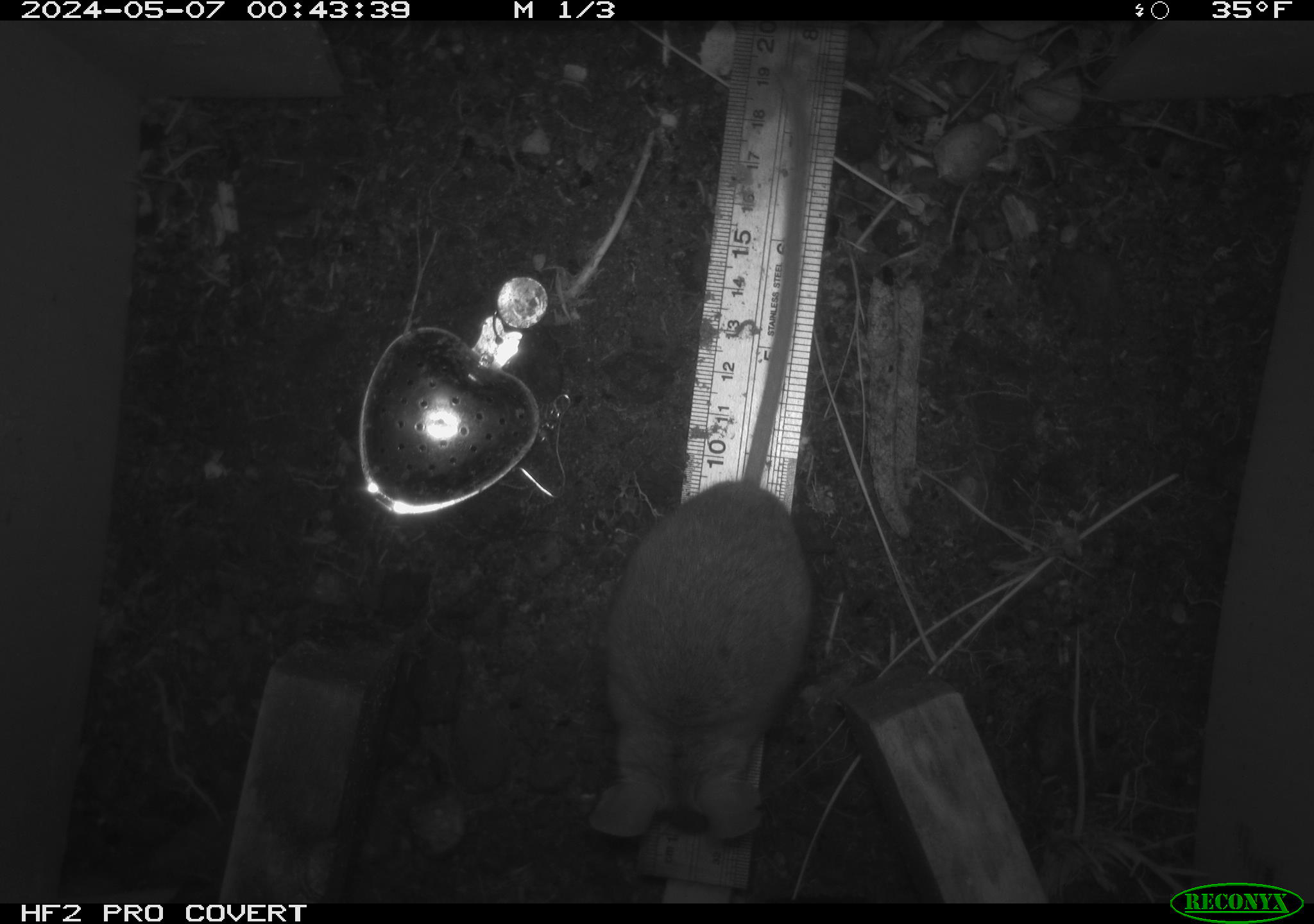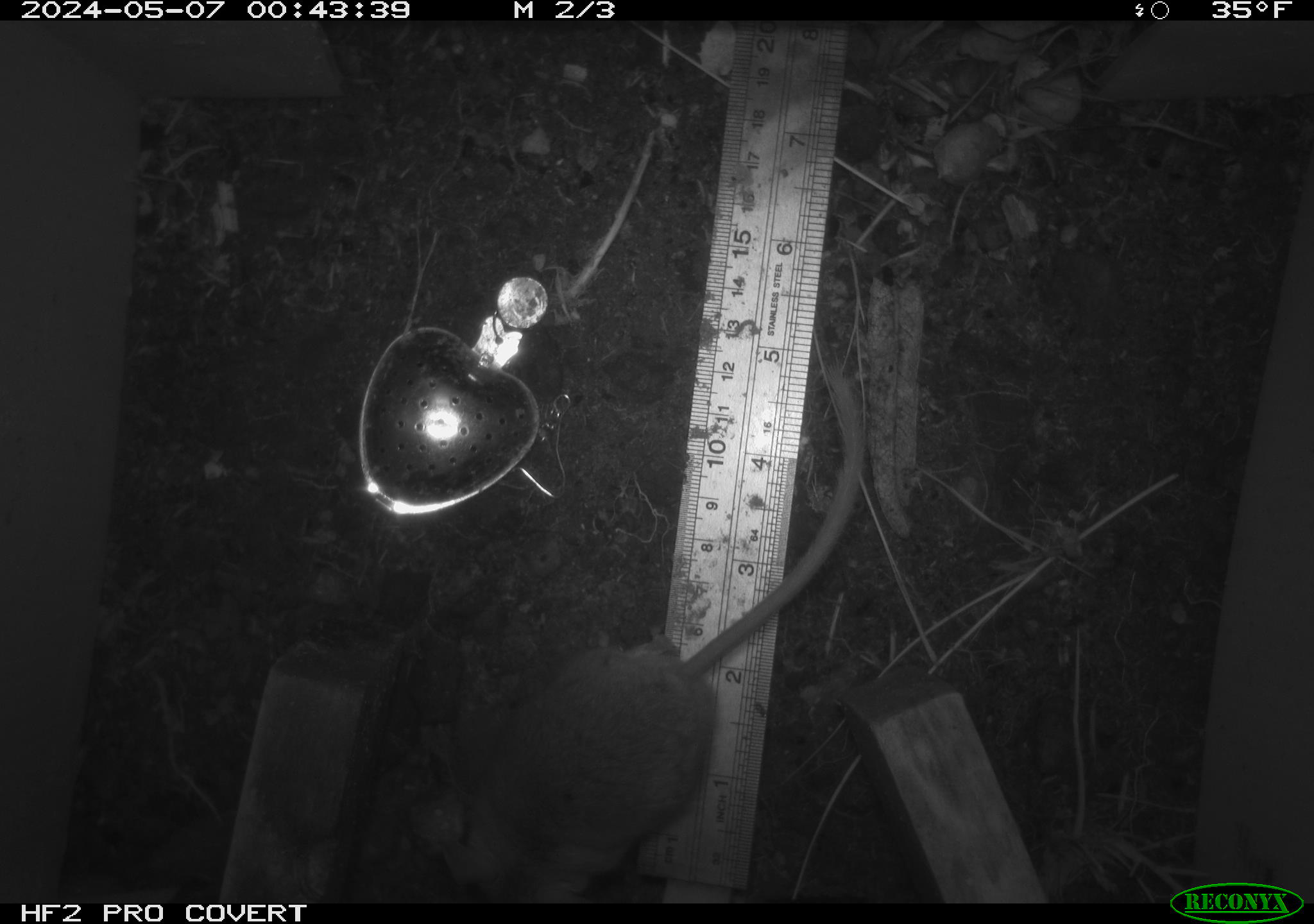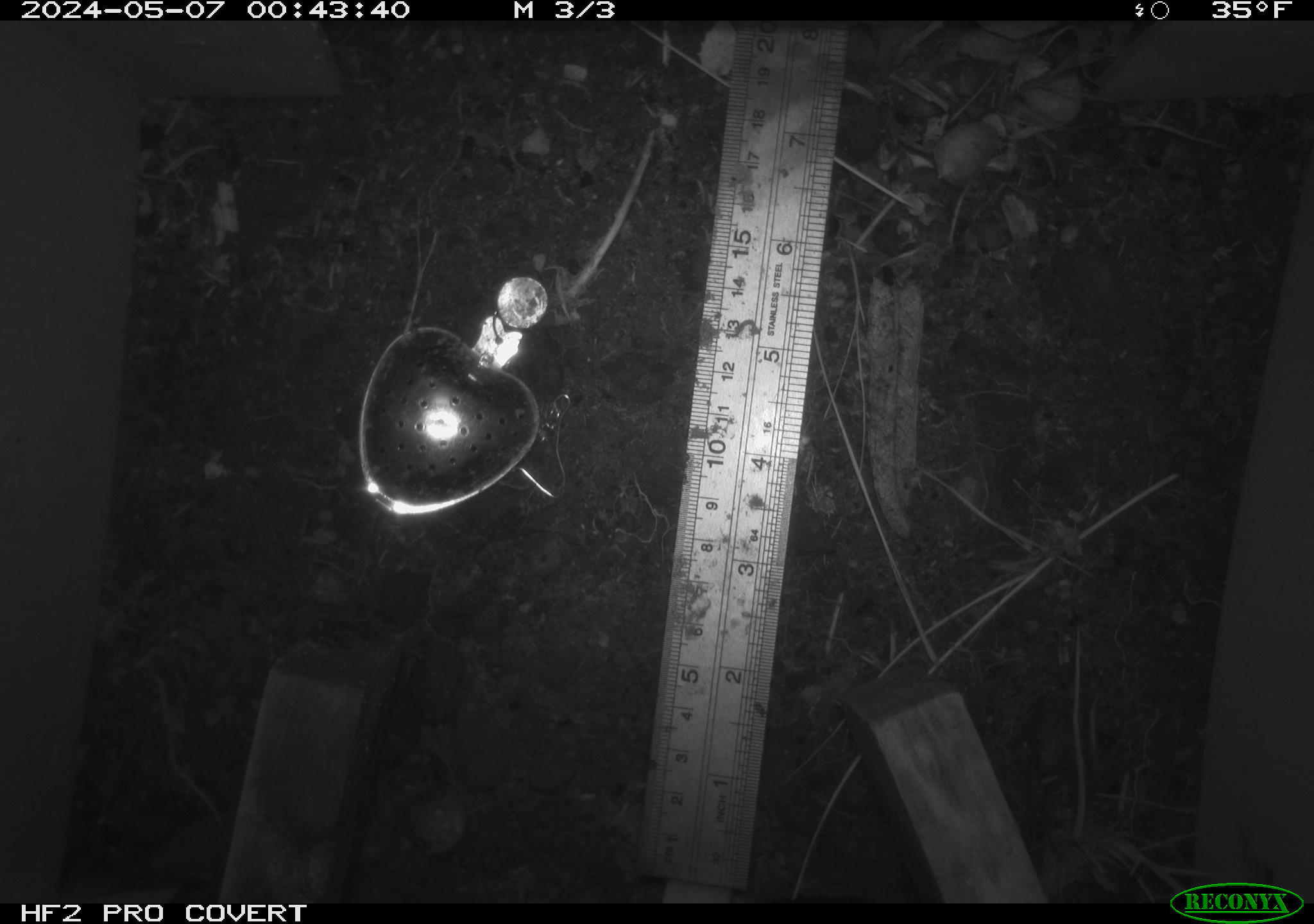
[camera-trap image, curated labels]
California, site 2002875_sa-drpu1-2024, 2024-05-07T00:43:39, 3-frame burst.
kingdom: Animalia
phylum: Chordata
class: Mammalia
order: Rodentia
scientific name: Rodentia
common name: mouse species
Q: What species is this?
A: Mouse species (Rodentia).